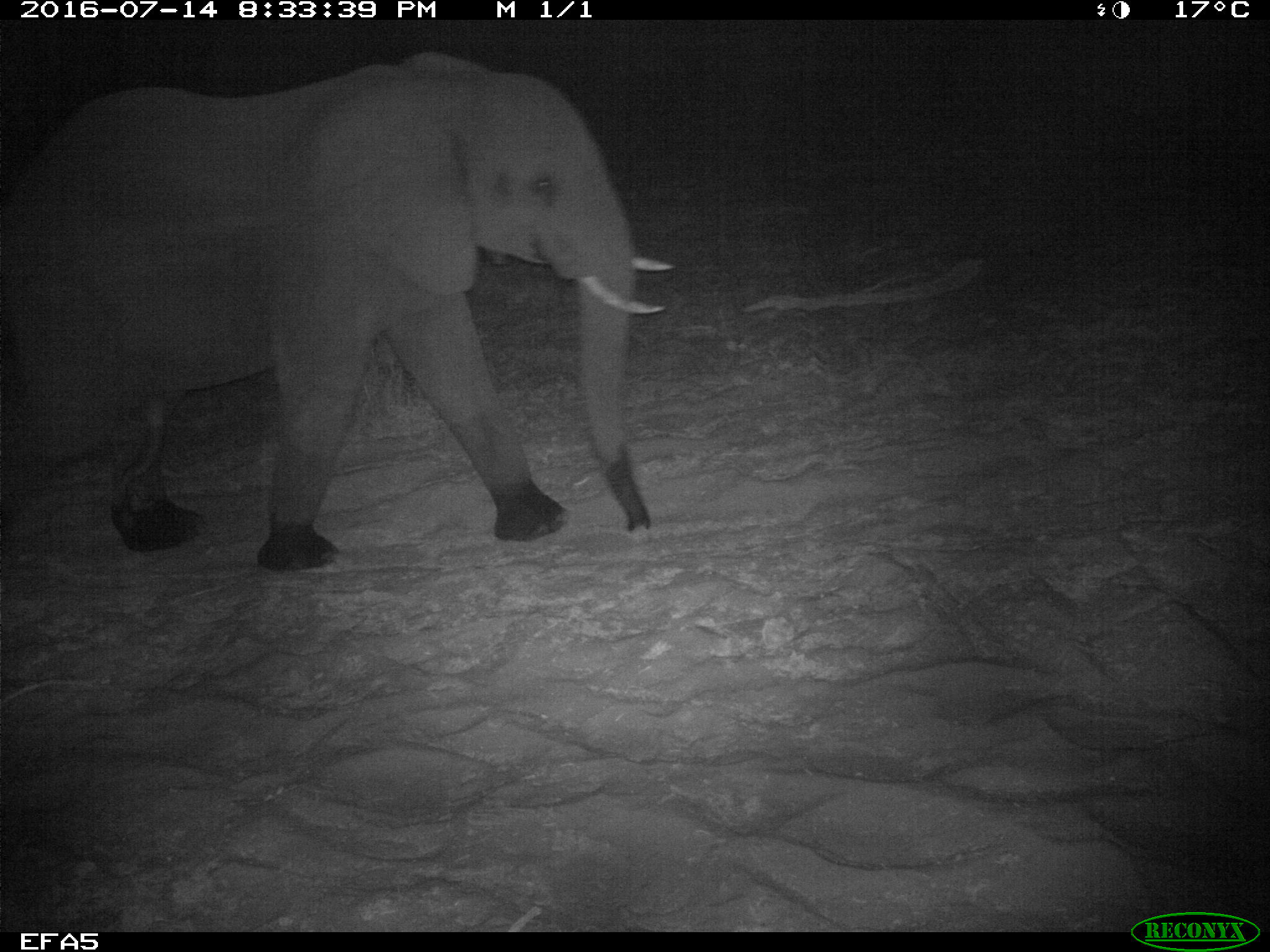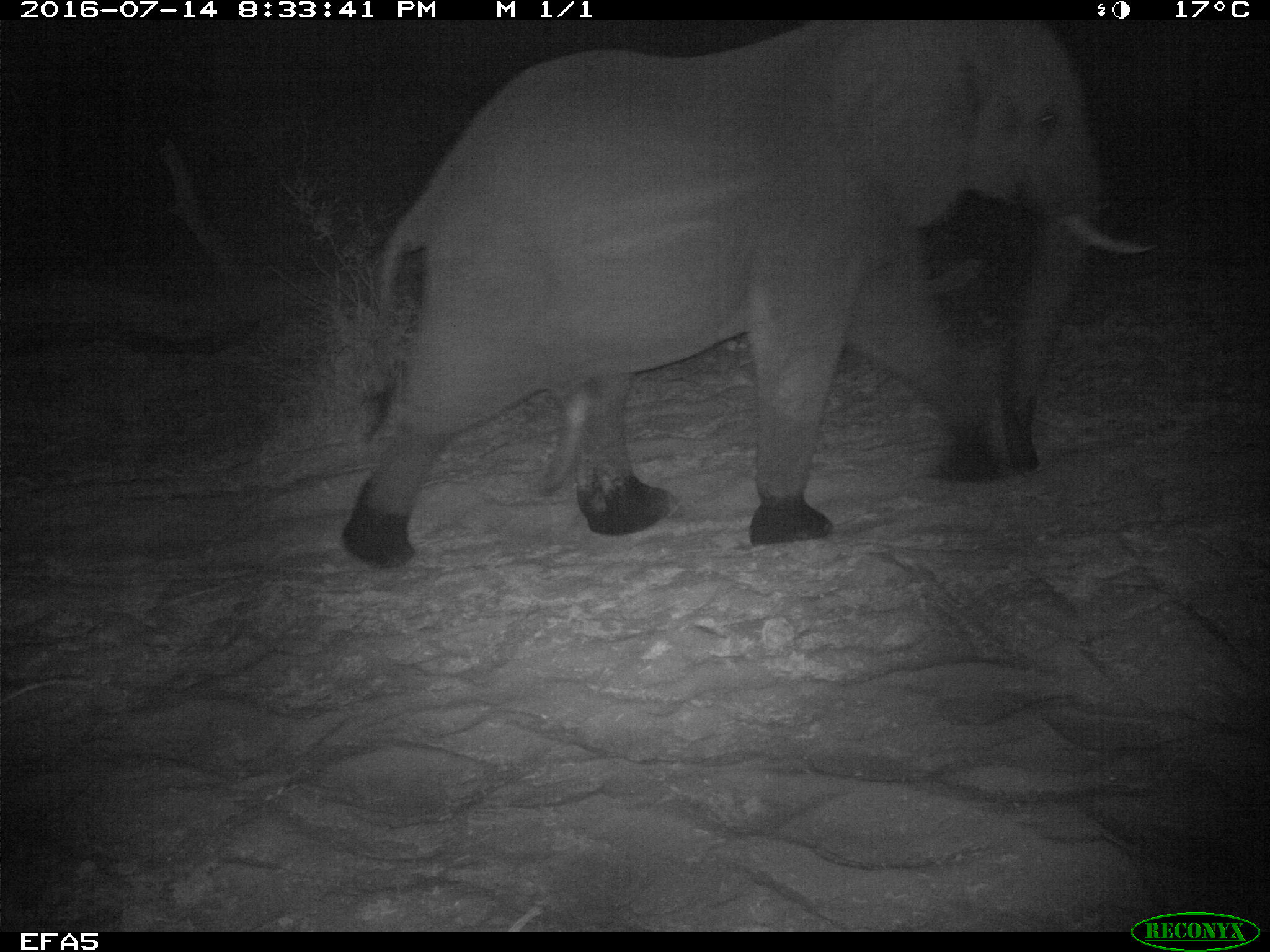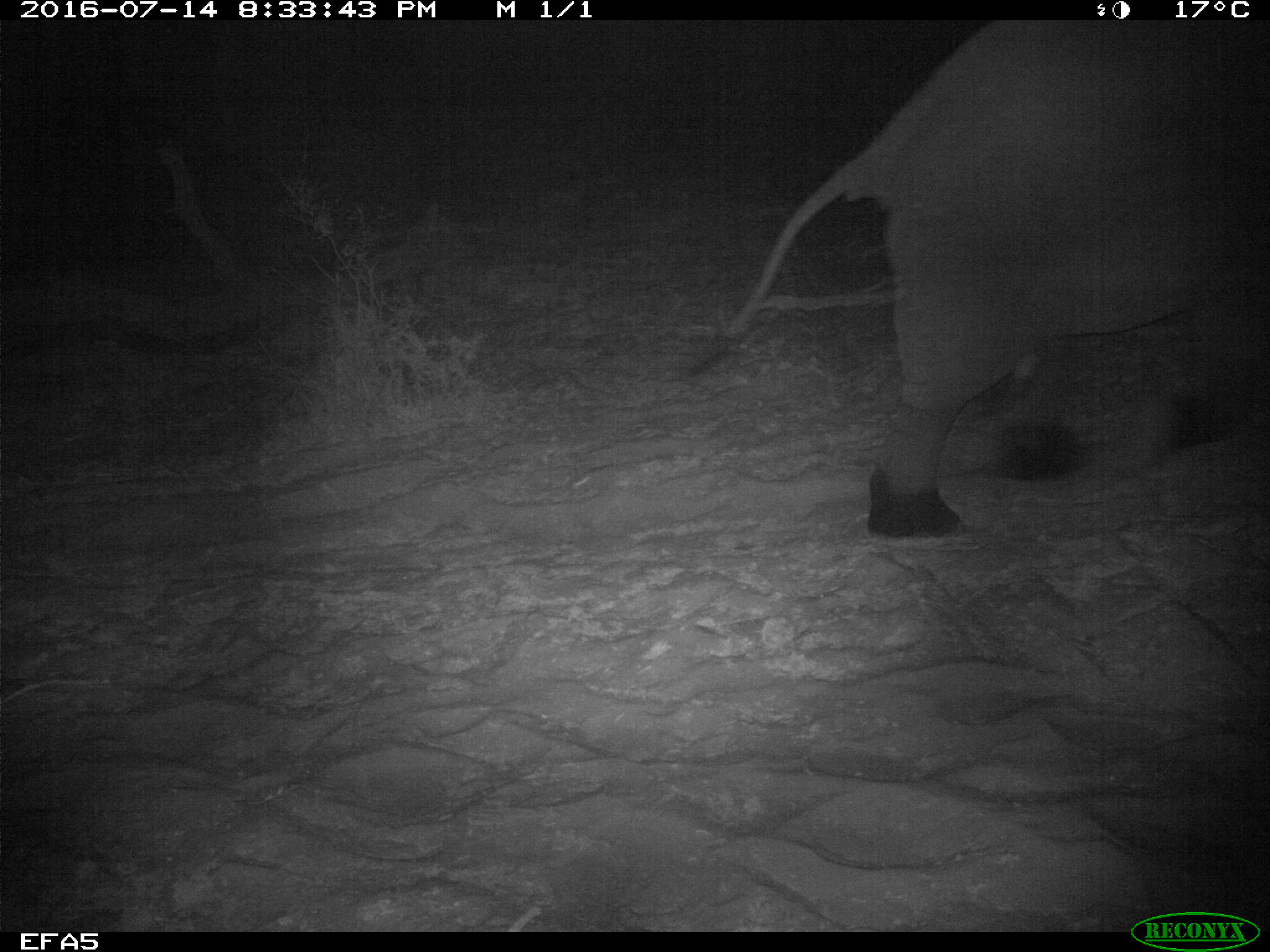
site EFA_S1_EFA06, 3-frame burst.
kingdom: Animalia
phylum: Chordata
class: Mammalia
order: Proboscidea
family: Elephantidae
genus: Loxodonta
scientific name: Loxodonta africana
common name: african bush elephant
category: elephant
Elephant (african bush elephant) (Loxodonta africana), count 1. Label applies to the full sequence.